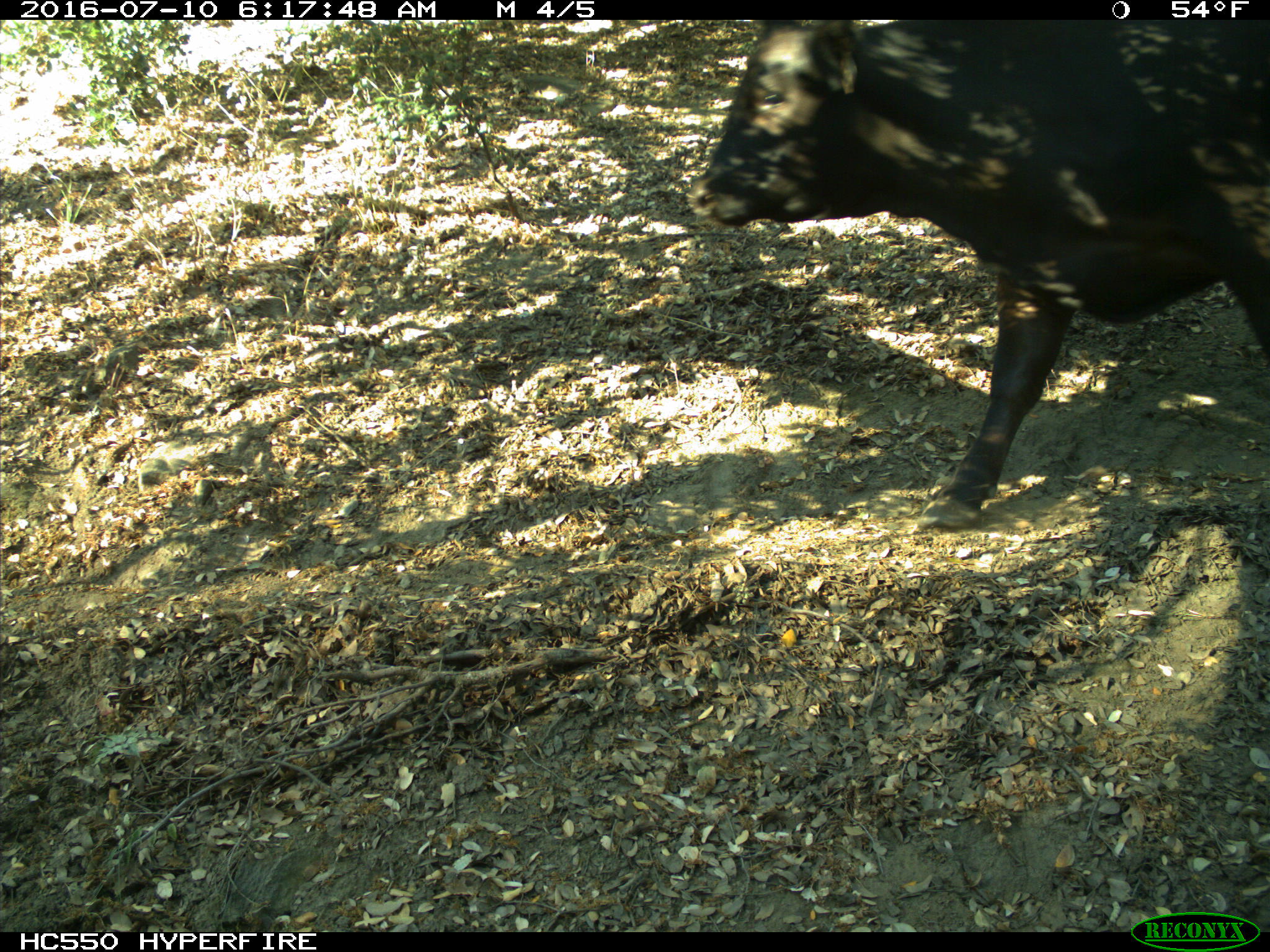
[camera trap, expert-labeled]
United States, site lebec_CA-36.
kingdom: Animalia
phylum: Chordata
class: Mammalia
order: Artiodactyla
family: Bovidae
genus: Bos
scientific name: Bos taurus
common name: domestic cow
Bos taurus (domestic cow).